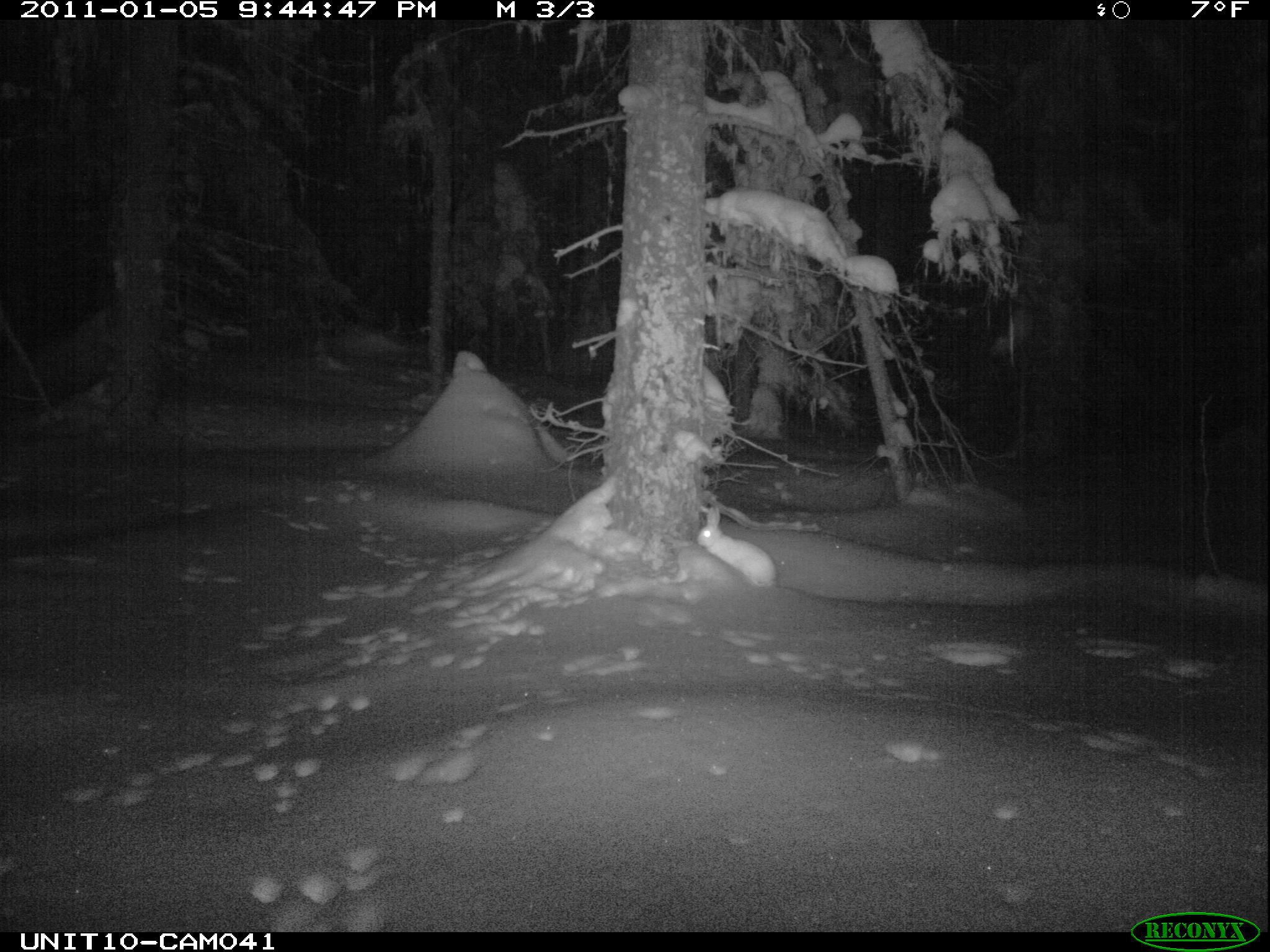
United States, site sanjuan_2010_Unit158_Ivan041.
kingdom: Animalia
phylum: Chordata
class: Mammalia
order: Lagomorpha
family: Leporidae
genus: Lepus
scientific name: Lepus americanus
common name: snowshoe hare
Lepus americanus (snowshoe hare).